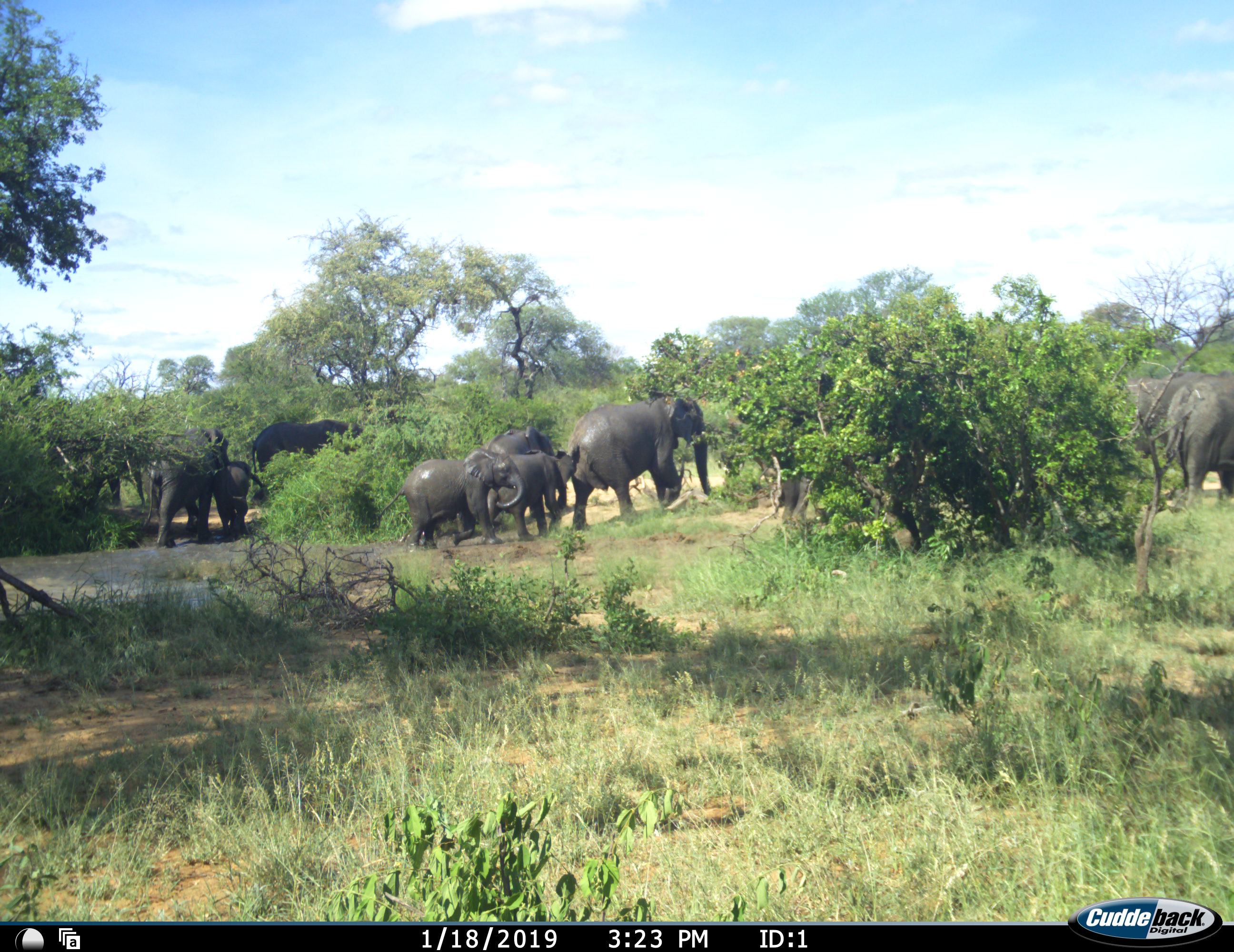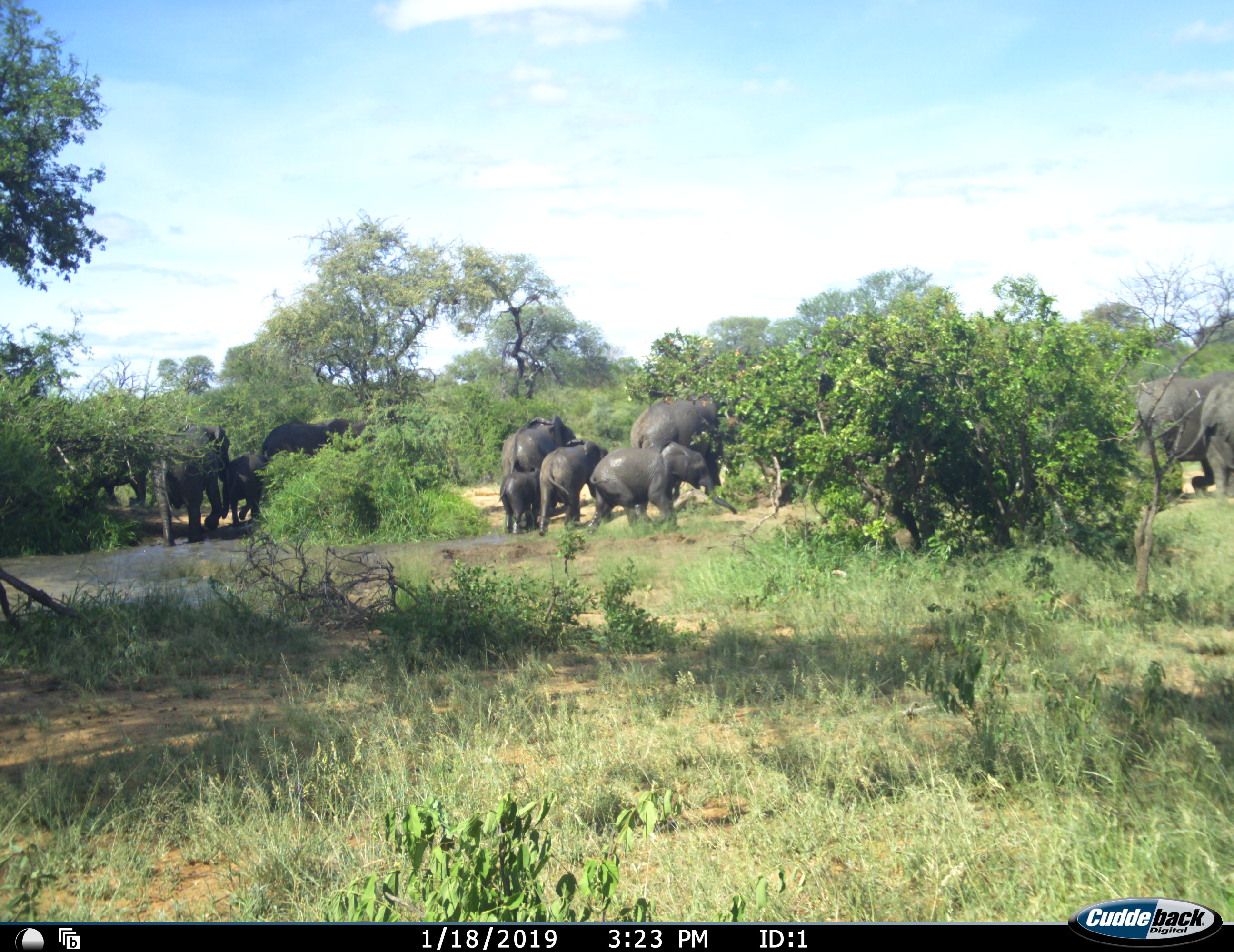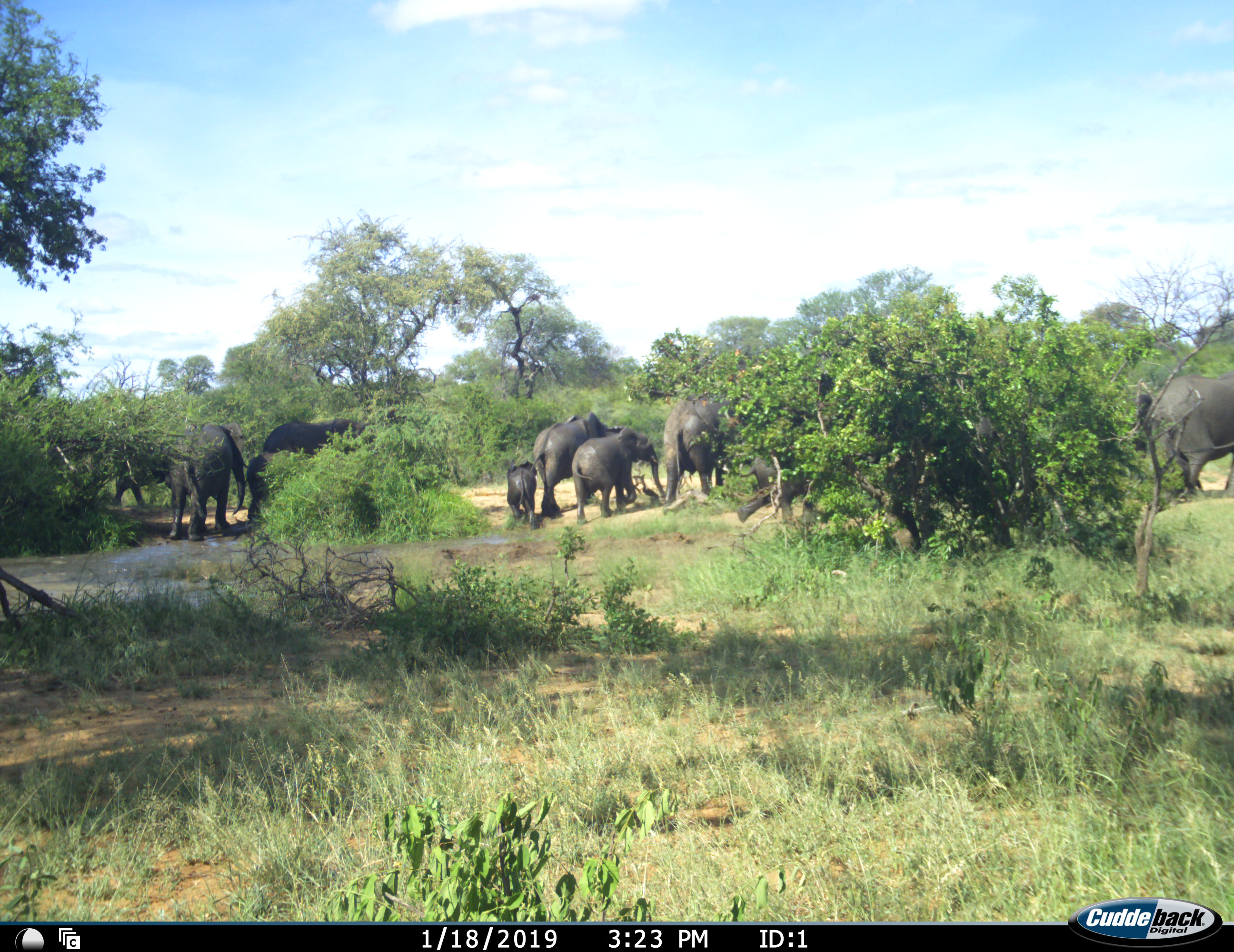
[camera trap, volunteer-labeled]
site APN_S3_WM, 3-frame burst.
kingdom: Animalia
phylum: Chordata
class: Mammalia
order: Proboscidea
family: Elephantidae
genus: Loxodonta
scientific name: Loxodonta africana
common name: african bush elephant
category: elephant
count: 11-50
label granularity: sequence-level